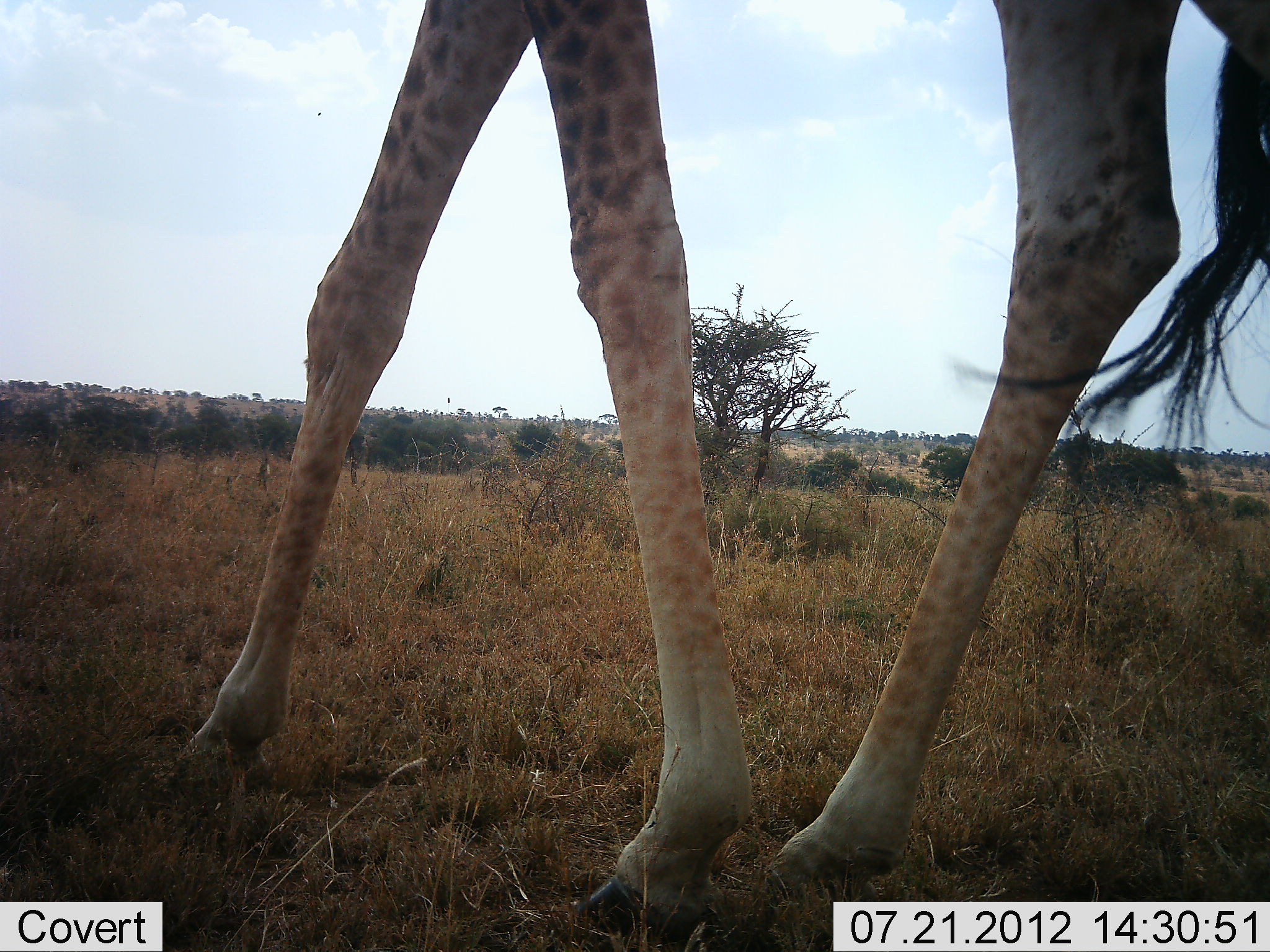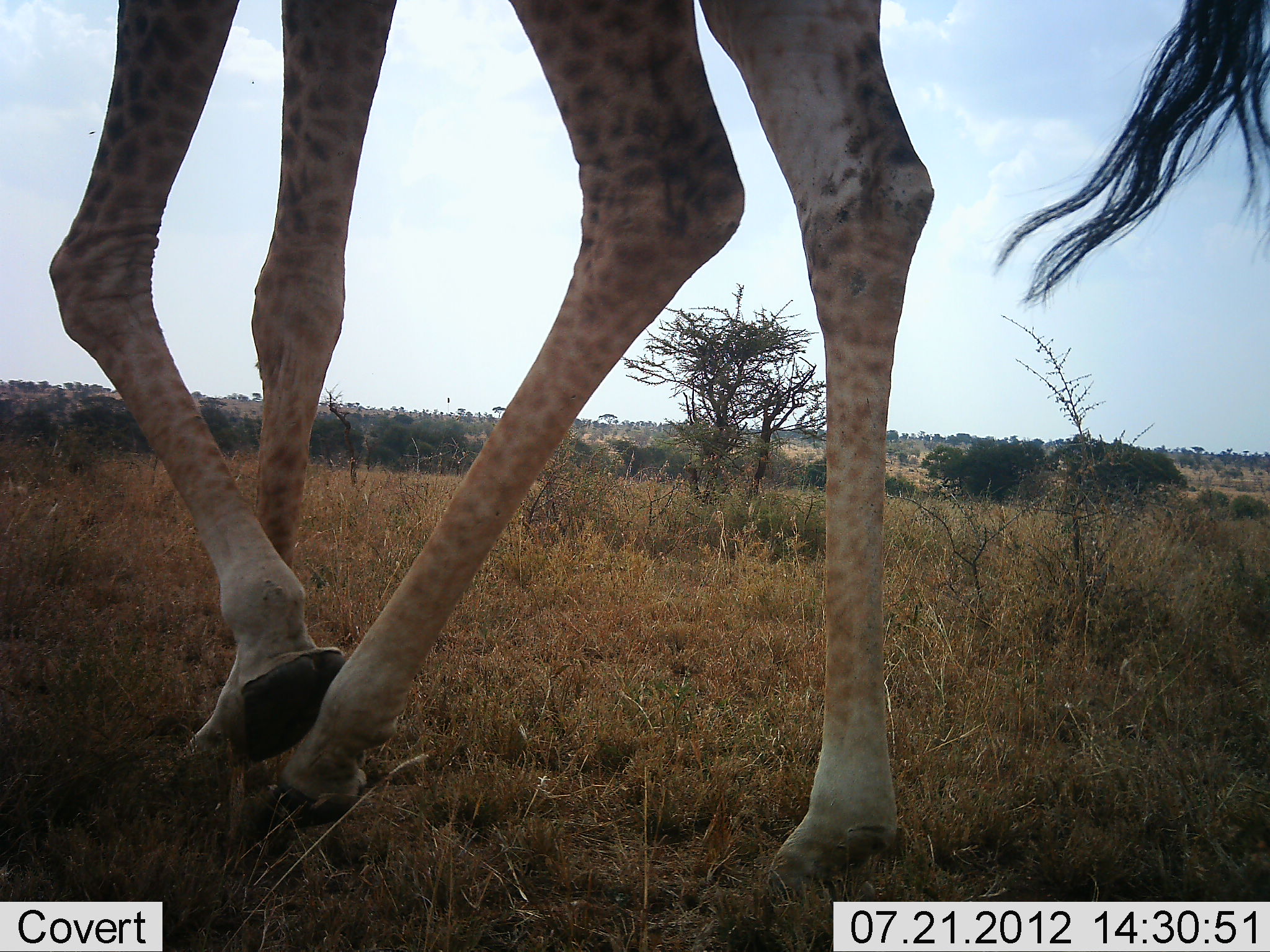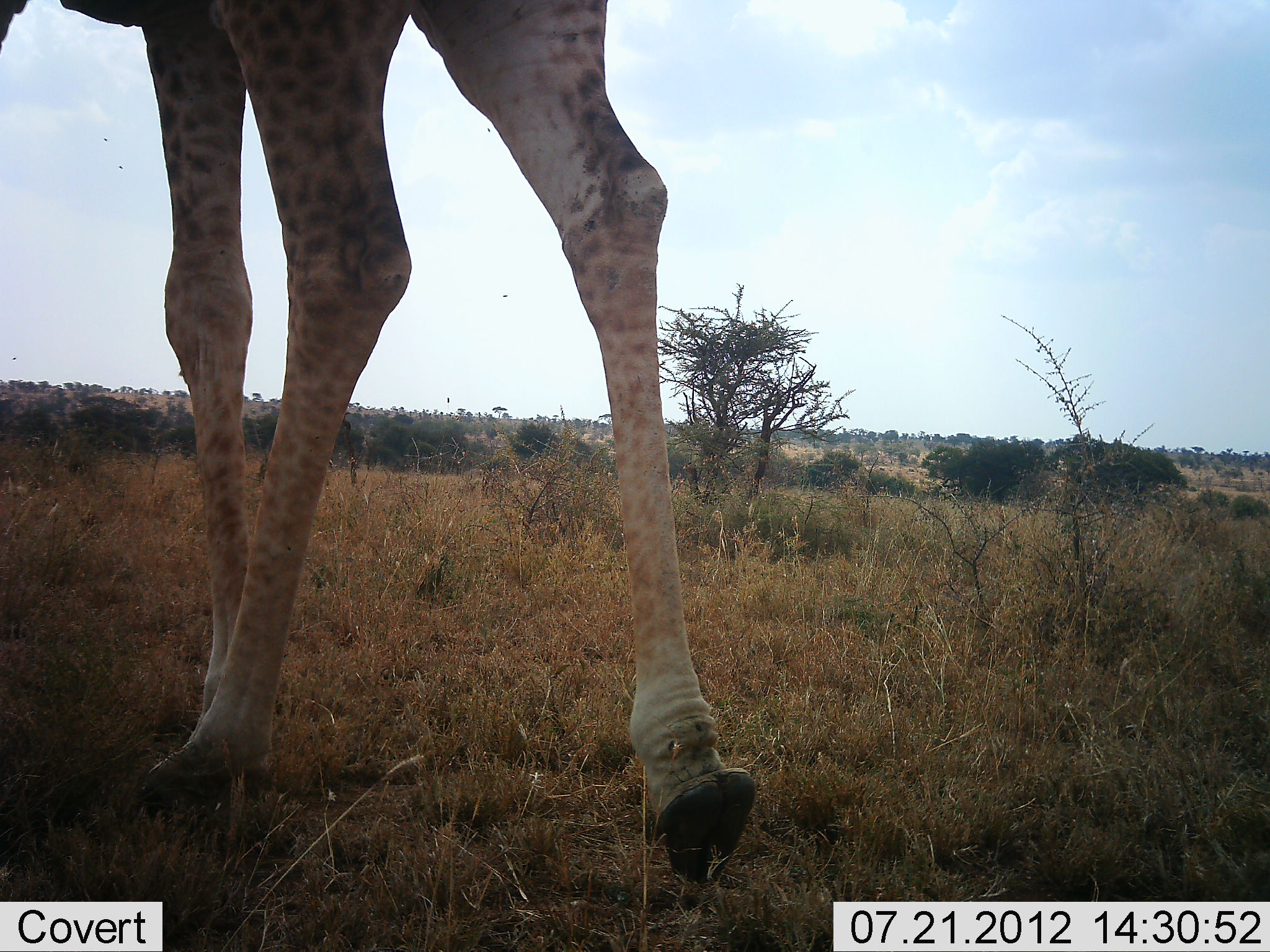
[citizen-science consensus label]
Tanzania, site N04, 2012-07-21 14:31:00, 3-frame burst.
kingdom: Animalia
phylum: Chordata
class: Mammalia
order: Artiodactyla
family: Giraffidae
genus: Giraffa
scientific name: Giraffa camelopardalis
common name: giraffe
Giraffe (Giraffa camelopardalis), count 1. Behavior (volunteer vote fractions): standing 10%, resting 0%, moving 100%, interacting 0%. Young present (vote fraction): 0%. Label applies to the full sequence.